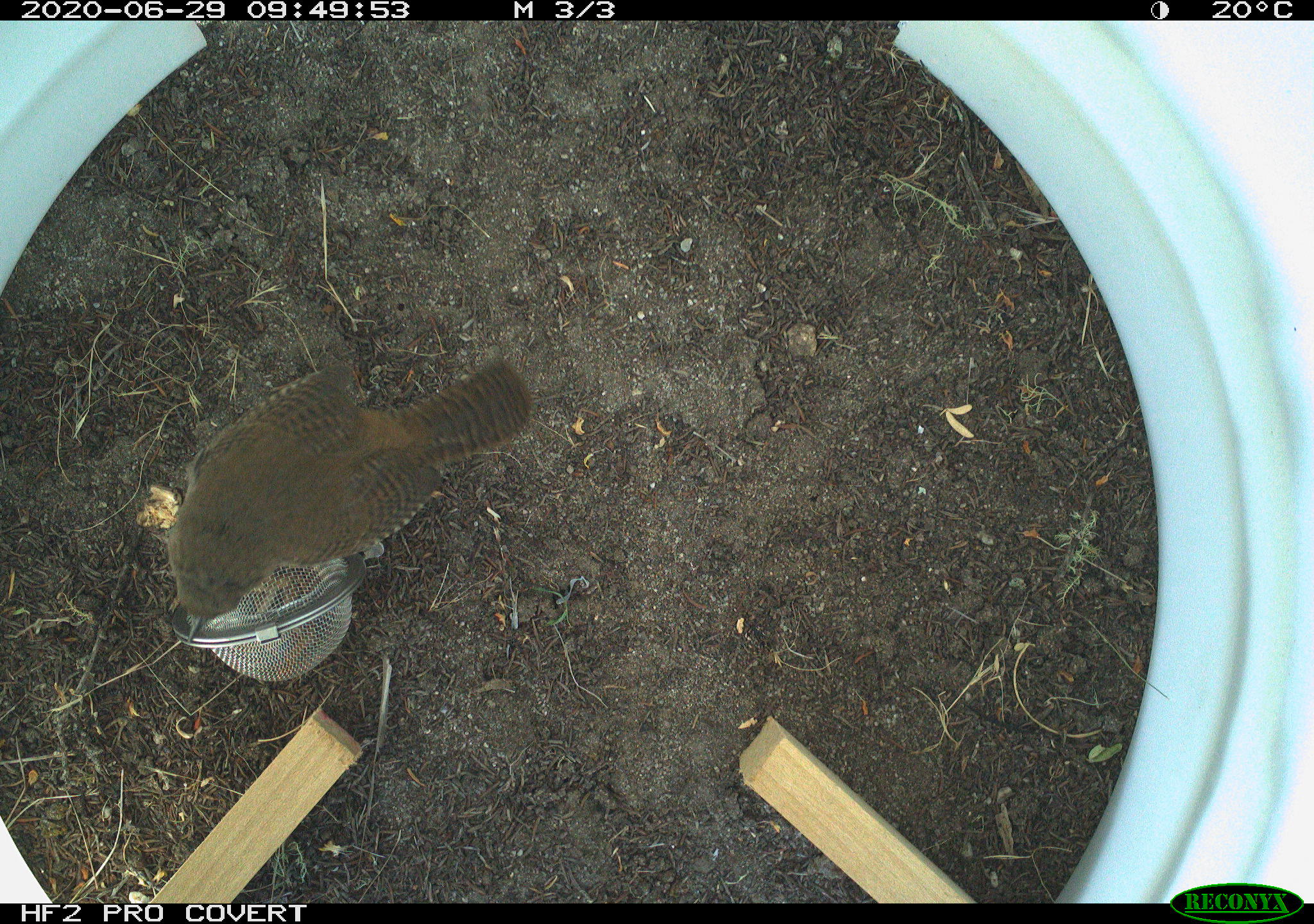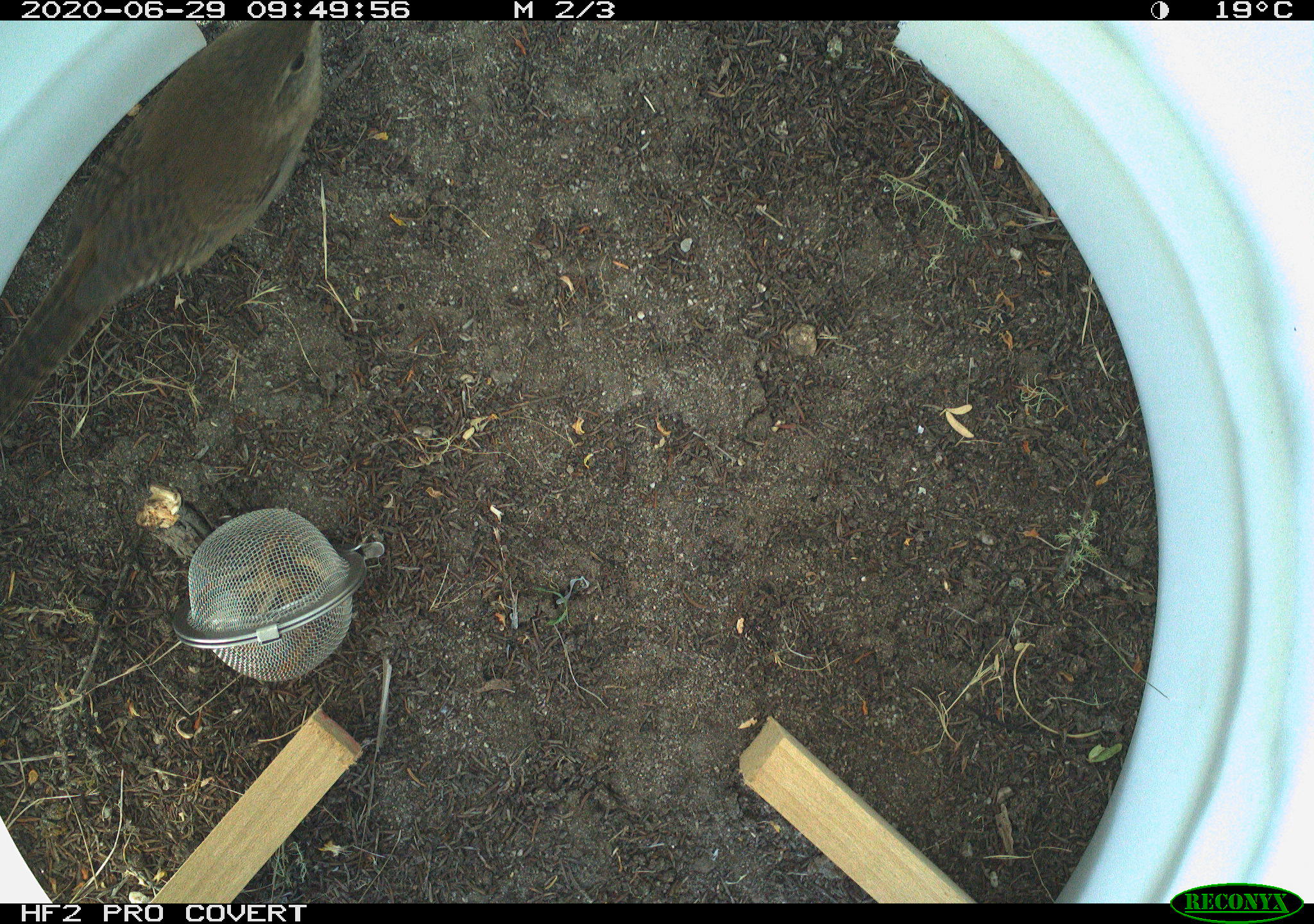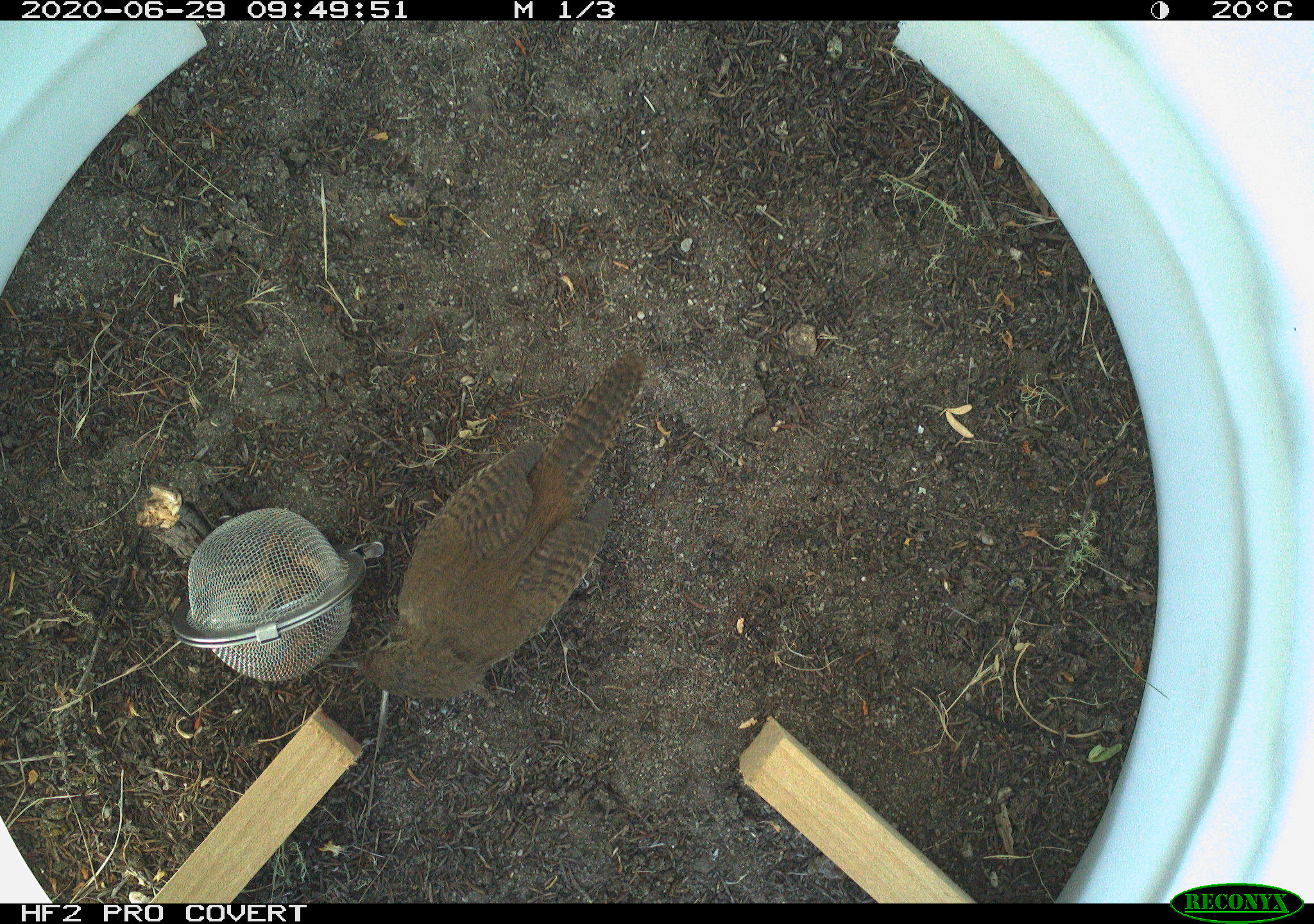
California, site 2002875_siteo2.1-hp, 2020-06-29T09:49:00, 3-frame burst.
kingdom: Animalia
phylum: Chordata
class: Aves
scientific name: Aves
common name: bird